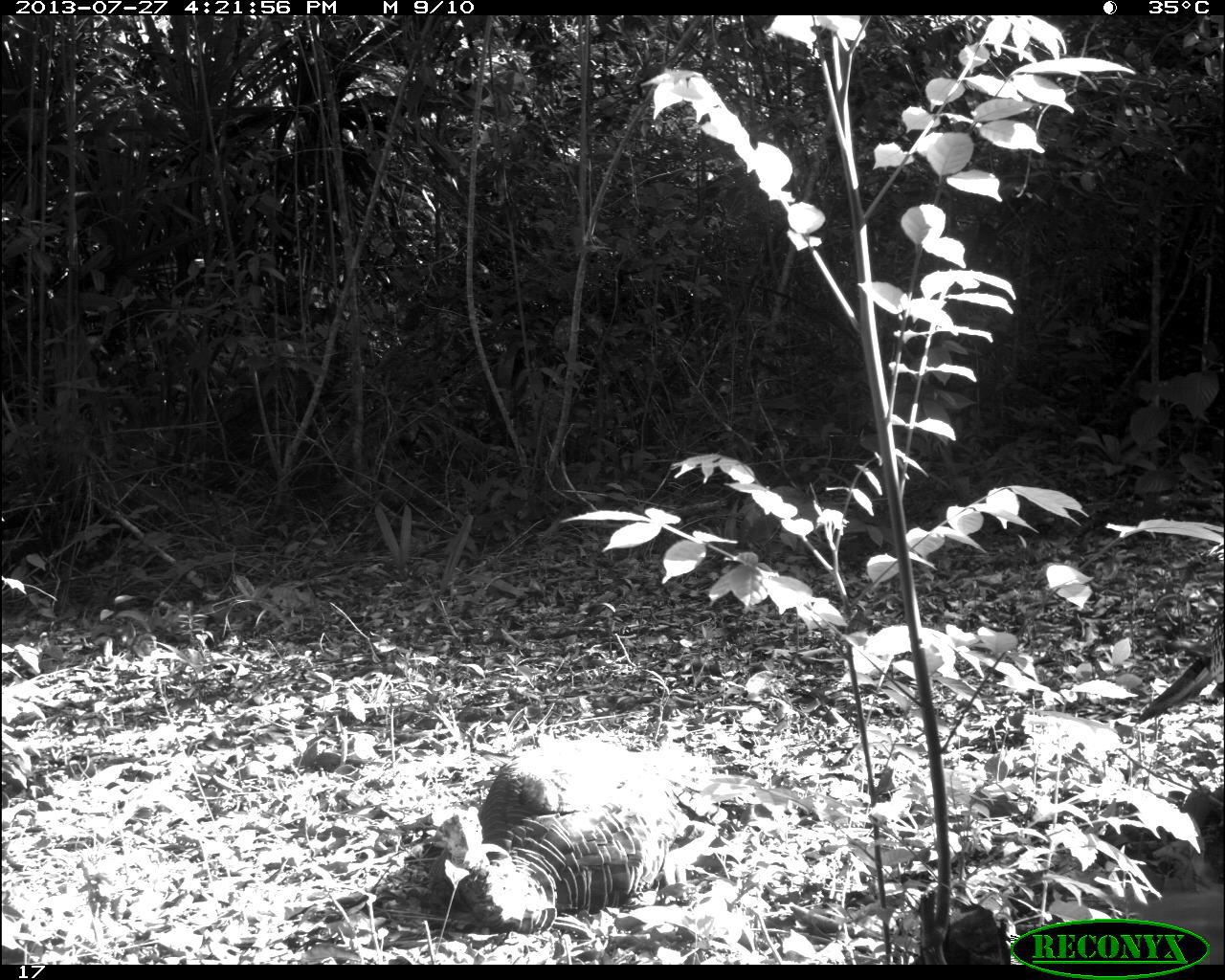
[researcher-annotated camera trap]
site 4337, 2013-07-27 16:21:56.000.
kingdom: Animalia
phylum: Chordata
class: Aves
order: Galliformes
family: Phasianidae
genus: Meleagris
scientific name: Meleagris ocellata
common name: ocellated turkey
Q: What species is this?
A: Meleagris ocellata (ocellated turkey).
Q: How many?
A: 2.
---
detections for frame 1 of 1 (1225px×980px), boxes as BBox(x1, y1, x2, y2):
meleagris ocellata: BBox(428, 736, 847, 932); BBox(1132, 609, 1224, 723)